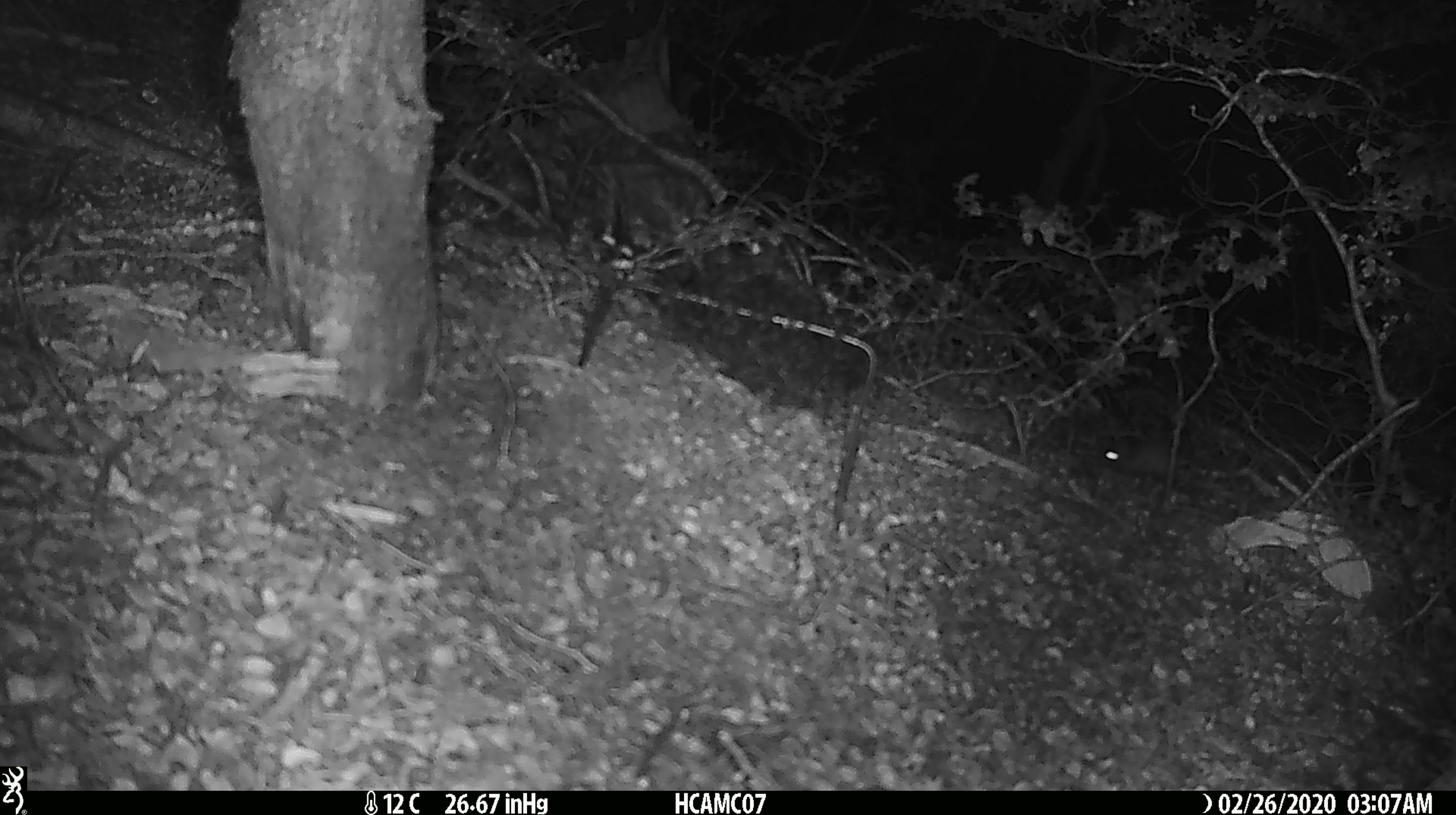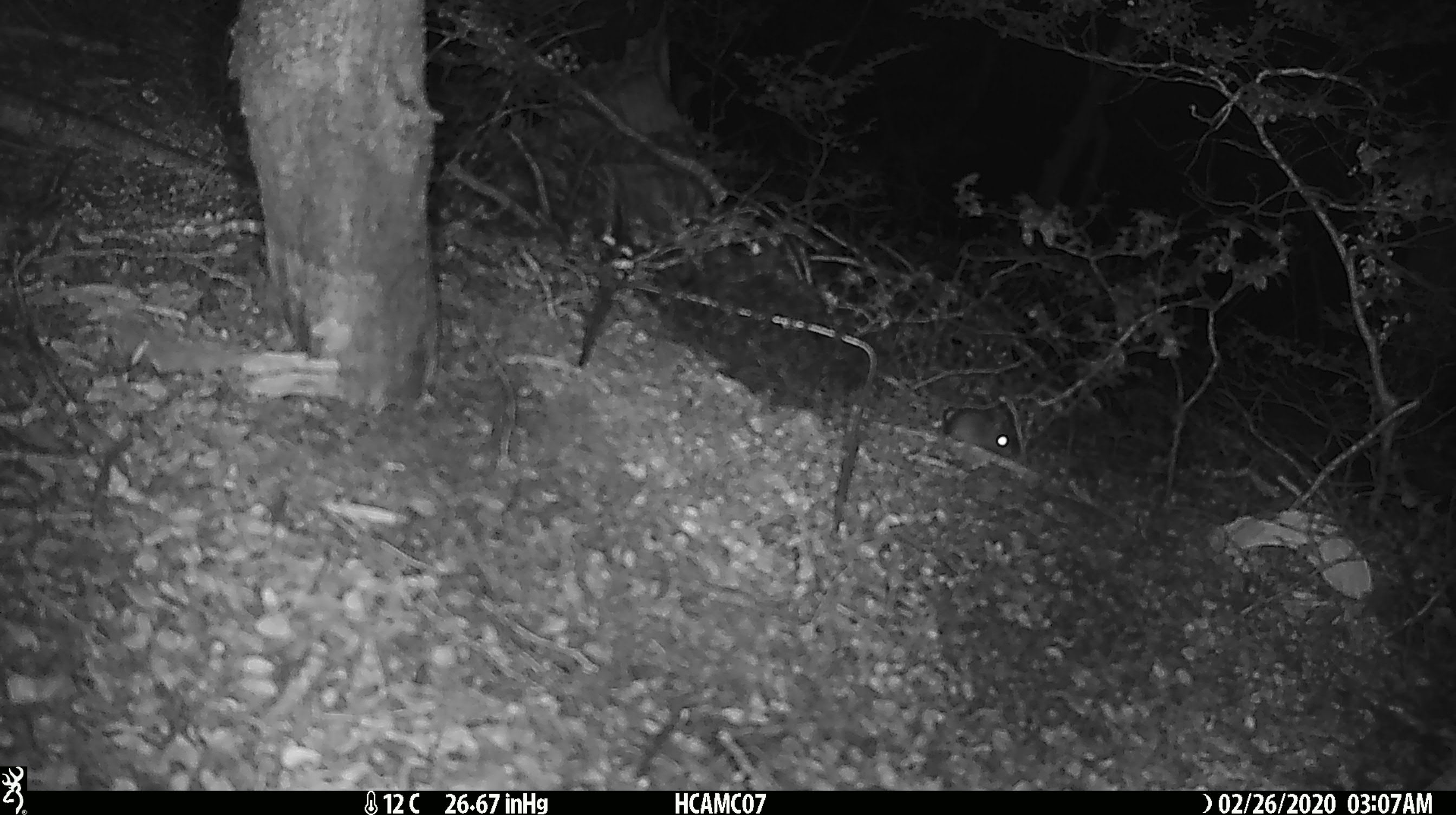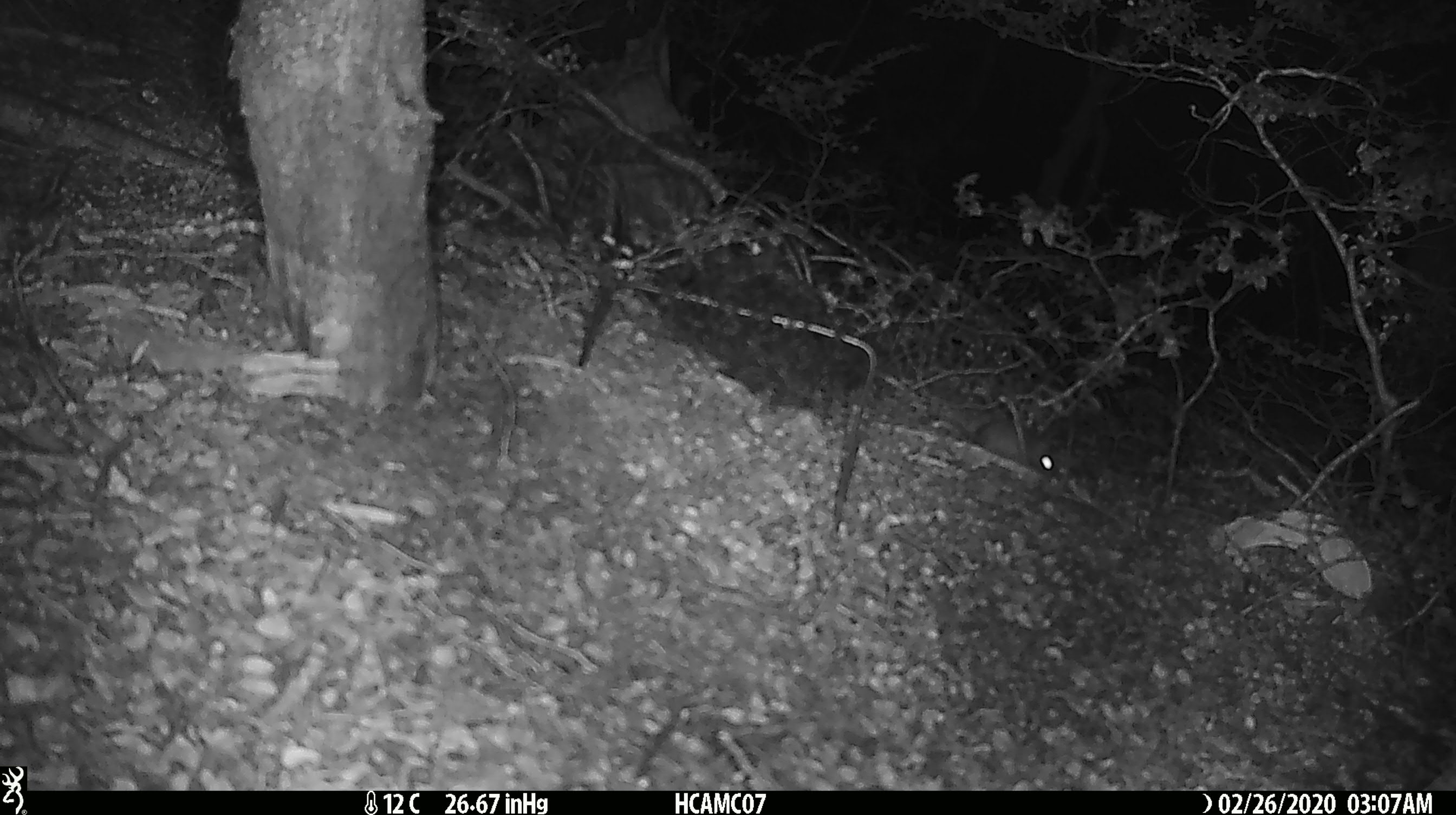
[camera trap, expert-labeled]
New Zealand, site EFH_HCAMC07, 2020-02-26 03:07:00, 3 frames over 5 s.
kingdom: Animalia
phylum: Chordata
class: Mammalia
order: Rodentia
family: Muridae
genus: Mus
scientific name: Mus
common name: mouse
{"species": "mouse (Mus)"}